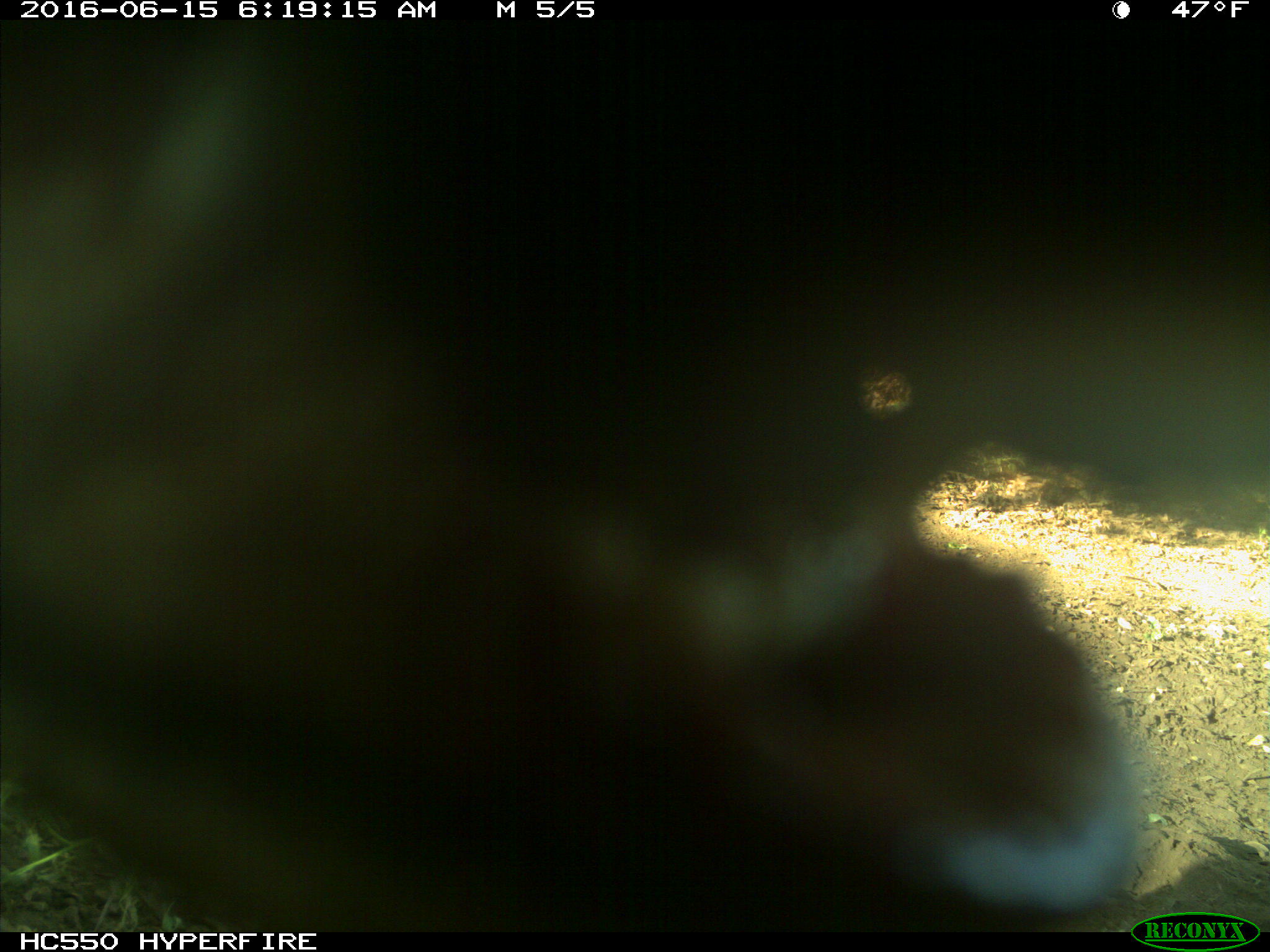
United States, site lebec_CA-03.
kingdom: Animalia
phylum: Chordata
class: Mammalia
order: Carnivora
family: Ursidae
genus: Ursus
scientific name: Ursus americanus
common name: american black bear